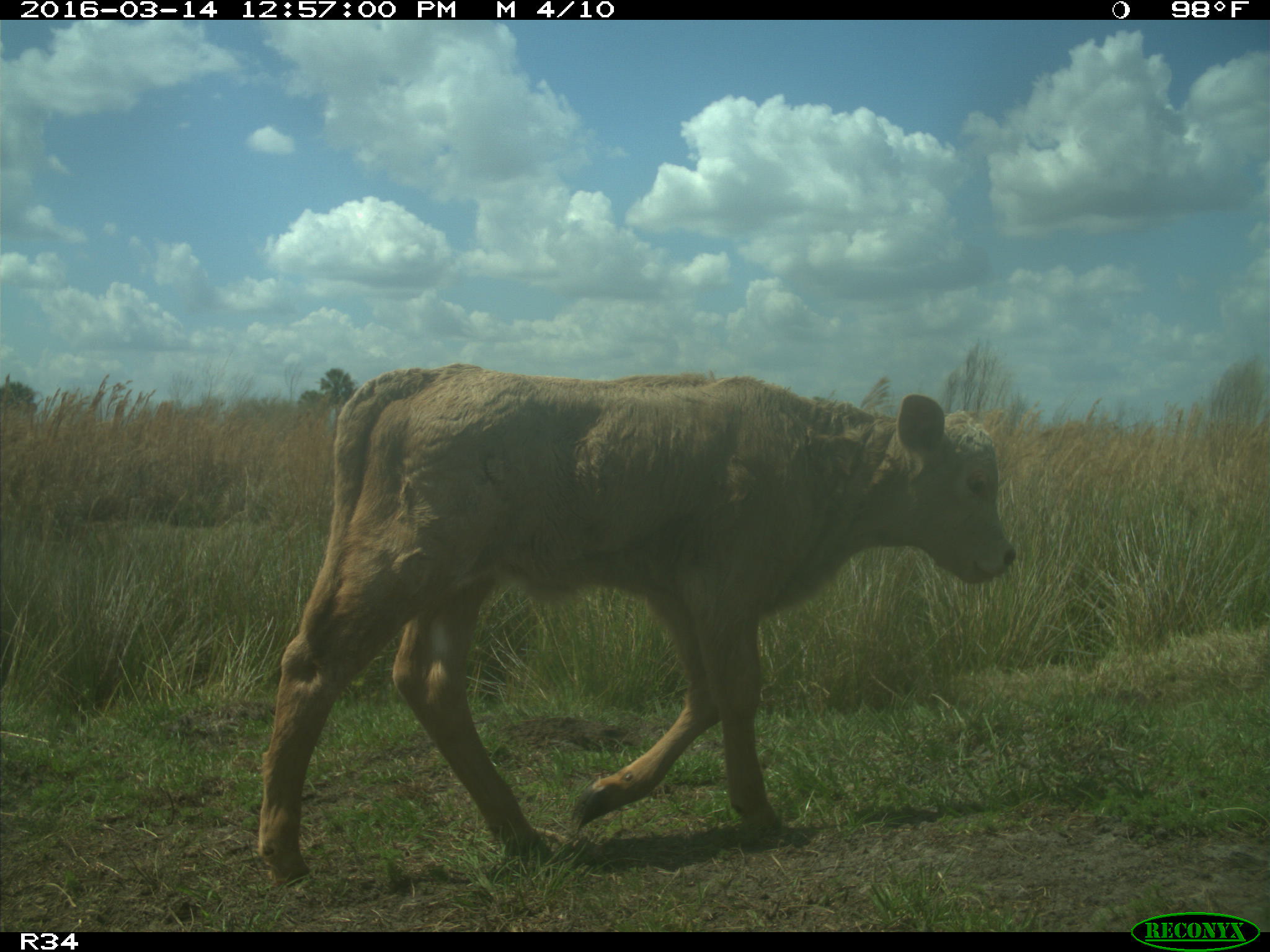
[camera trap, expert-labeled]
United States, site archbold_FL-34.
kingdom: Animalia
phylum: Chordata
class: Mammalia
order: Artiodactyla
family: Bovidae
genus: Bos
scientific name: Bos taurus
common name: domestic cow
Bos taurus (domestic cow).